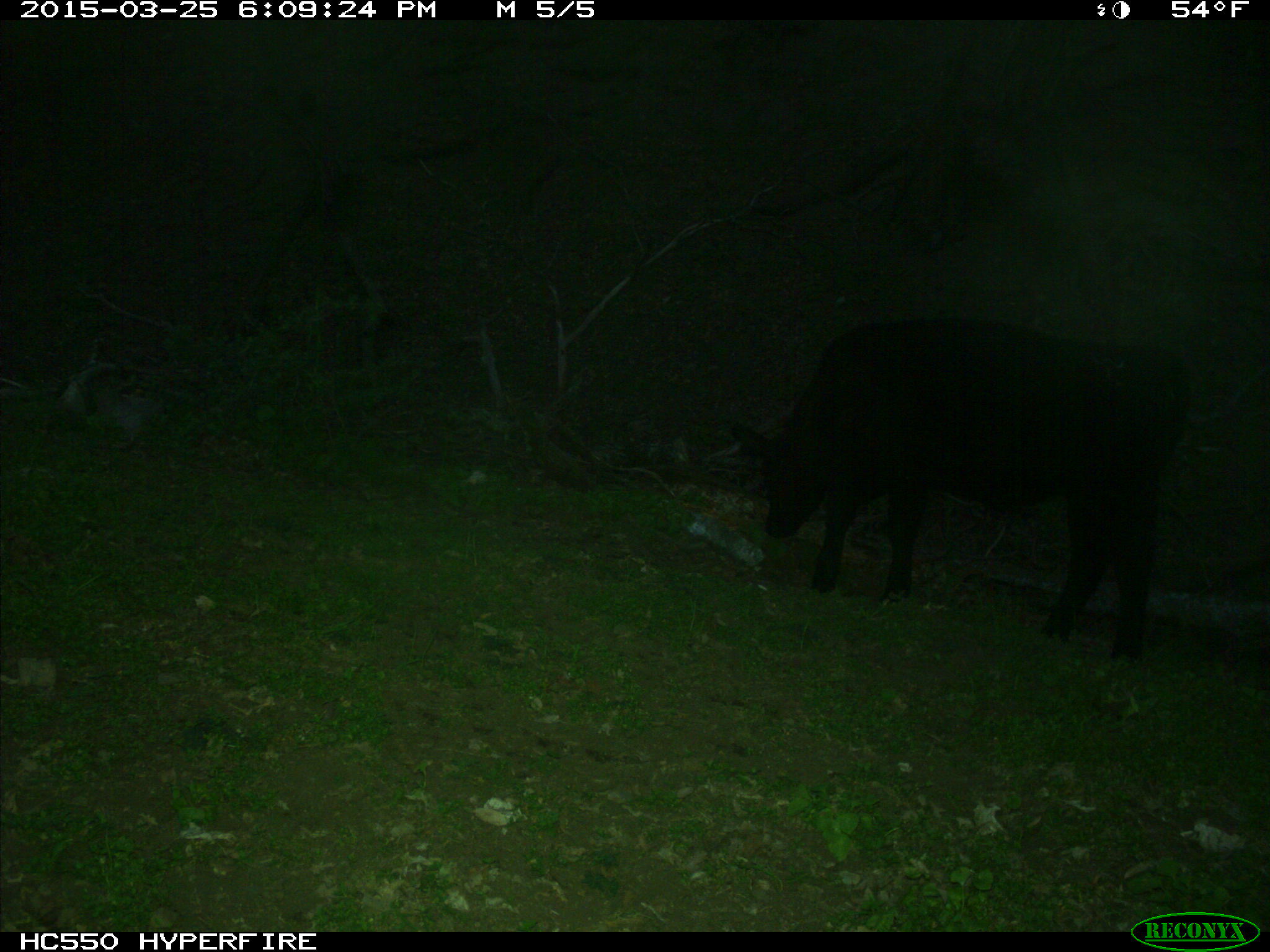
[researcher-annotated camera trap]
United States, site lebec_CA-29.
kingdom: Animalia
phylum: Chordata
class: Mammalia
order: Artiodactyla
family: Bovidae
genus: Bos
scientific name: Bos taurus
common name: domestic cow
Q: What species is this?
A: Bos taurus (domestic cow).